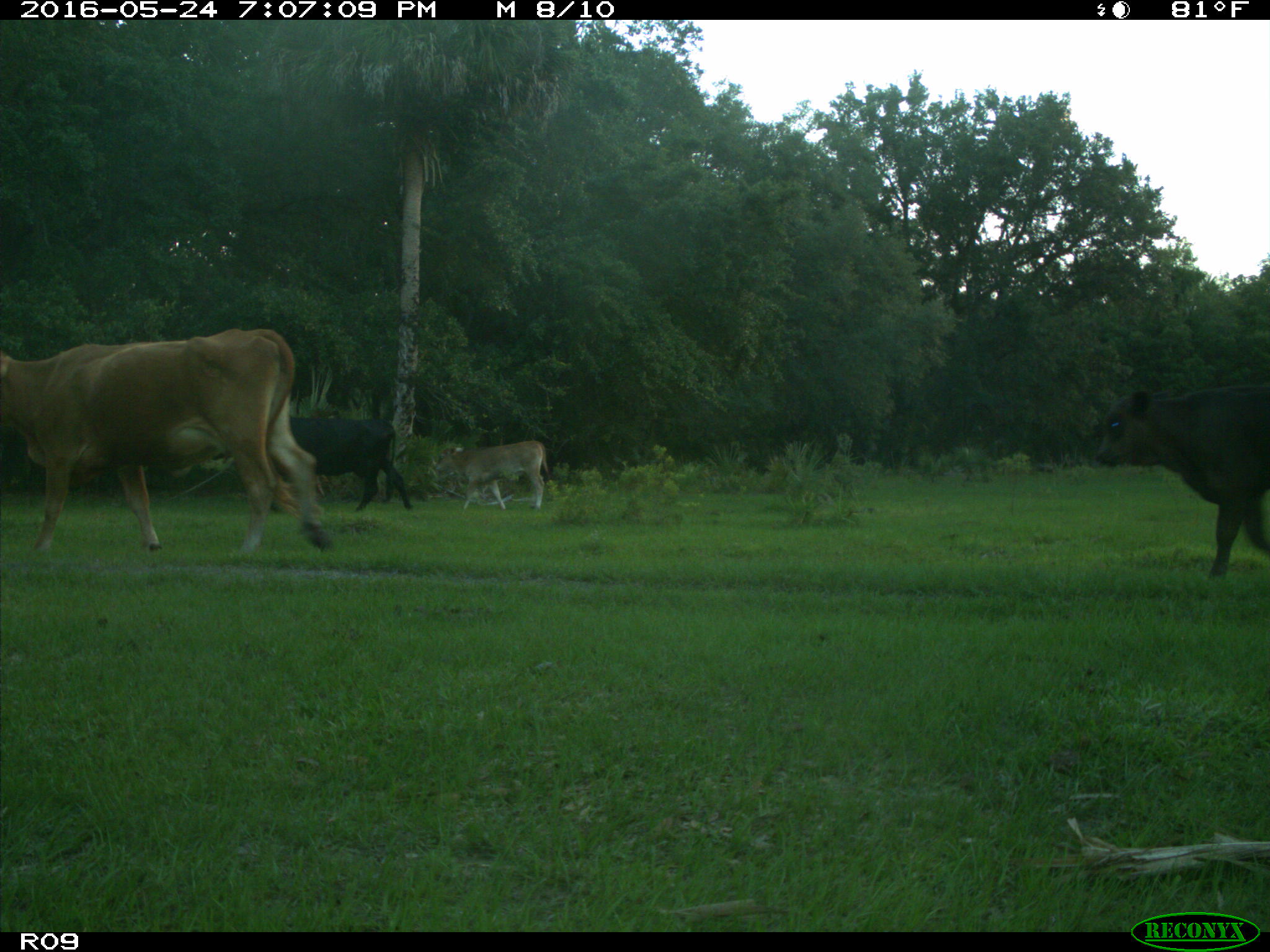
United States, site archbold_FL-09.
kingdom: Animalia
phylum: Chordata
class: Mammalia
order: Artiodactyla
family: Bovidae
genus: Bos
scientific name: Bos taurus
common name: domestic cow